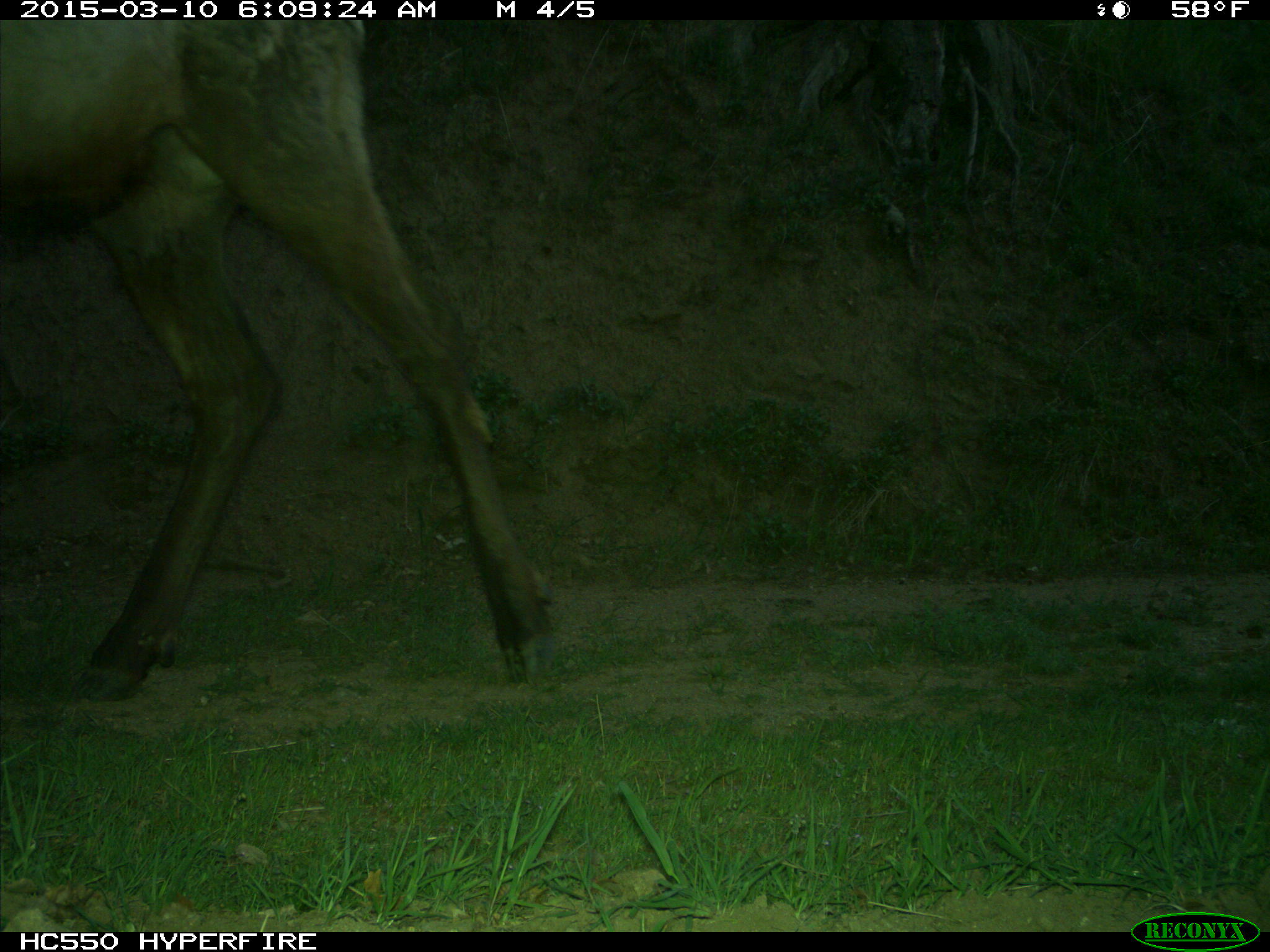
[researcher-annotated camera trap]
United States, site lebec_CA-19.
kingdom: Animalia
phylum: Chordata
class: Mammalia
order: Artiodactyla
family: Cervidae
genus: Cervus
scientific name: Cervus canadensis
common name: elk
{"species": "Cervus canadensis (elk)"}